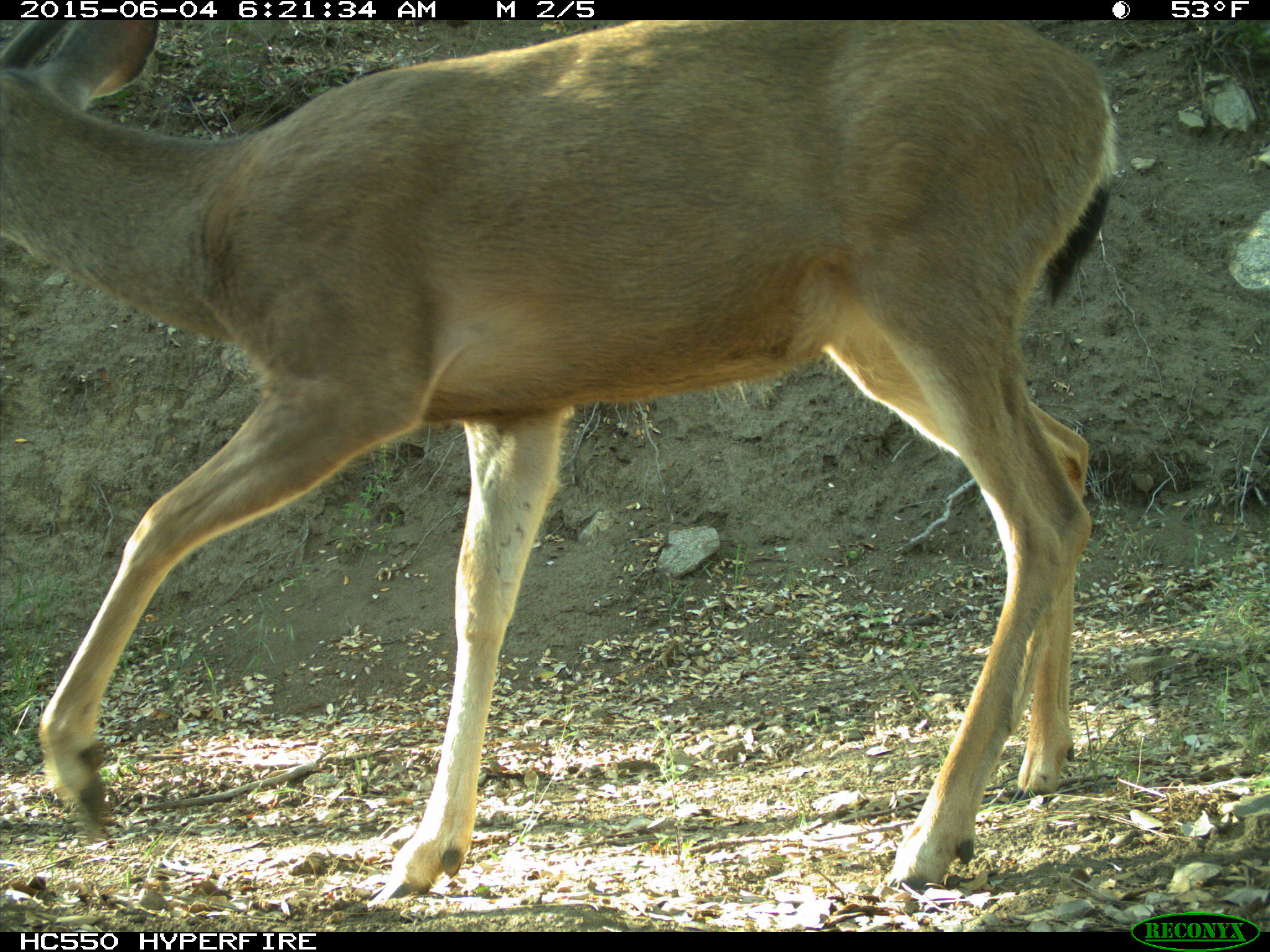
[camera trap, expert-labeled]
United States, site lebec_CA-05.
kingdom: Animalia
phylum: Chordata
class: Mammalia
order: Artiodactyla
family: Cervidae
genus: Odocoileus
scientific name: Odocoileus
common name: deer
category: unidentified deer